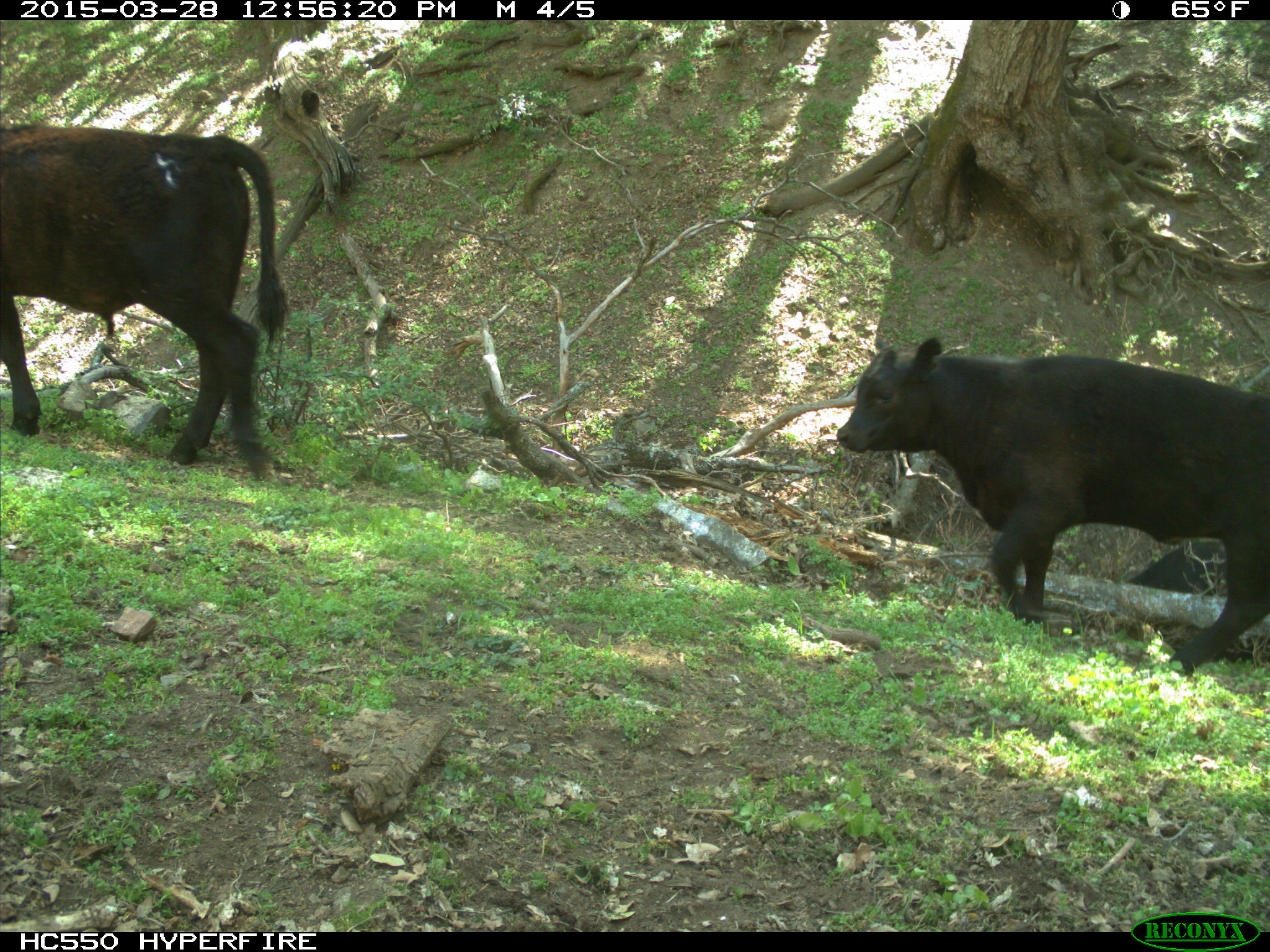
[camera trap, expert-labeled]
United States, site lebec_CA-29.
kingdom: Animalia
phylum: Chordata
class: Mammalia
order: Artiodactyla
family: Bovidae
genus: Bos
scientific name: Bos taurus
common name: domestic cow